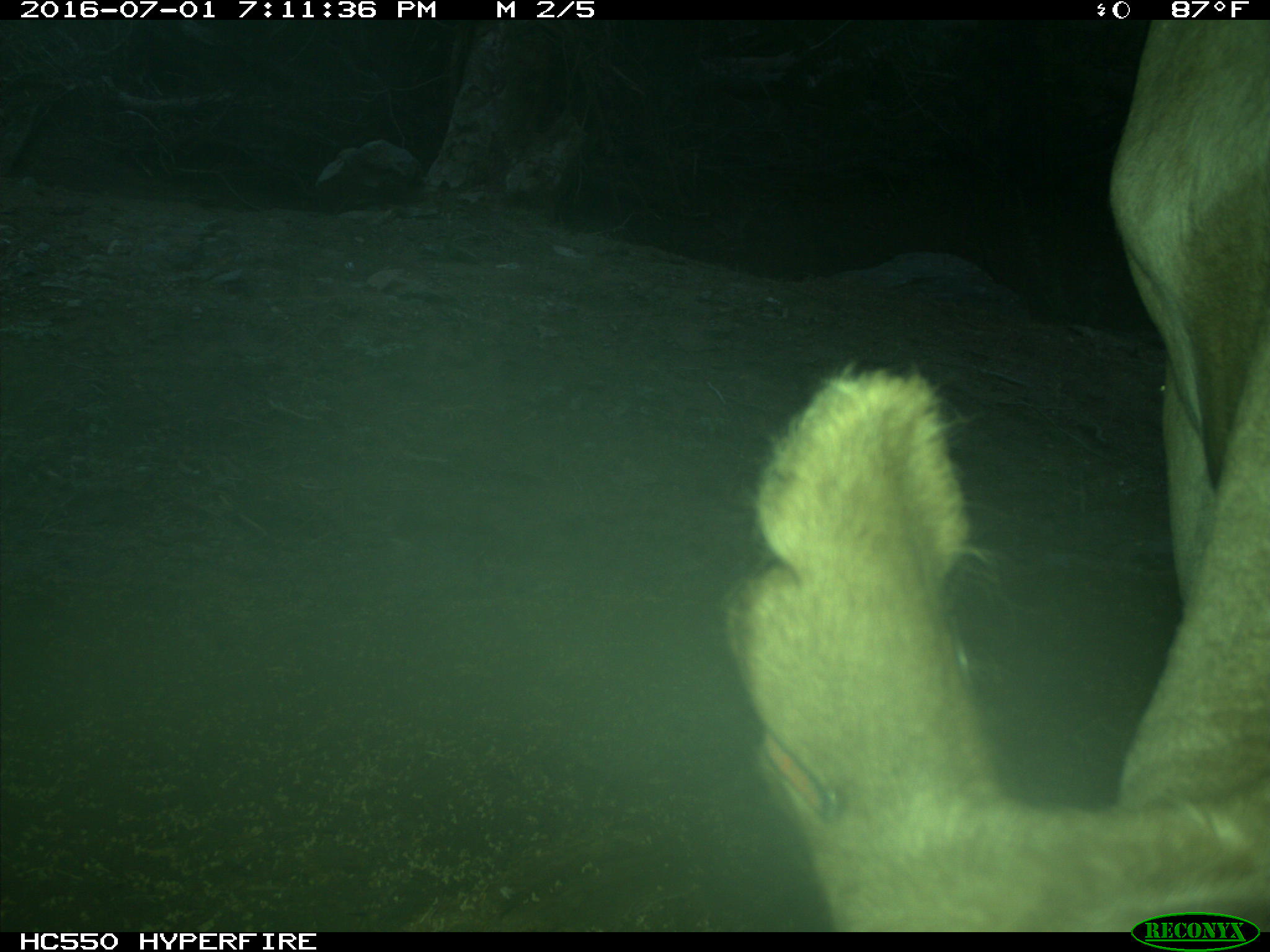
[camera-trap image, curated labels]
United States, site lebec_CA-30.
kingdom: Animalia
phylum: Chordata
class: Mammalia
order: Artiodactyla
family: Bovidae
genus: Bos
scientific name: Bos taurus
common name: domestic cow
Bos taurus (domestic cow).